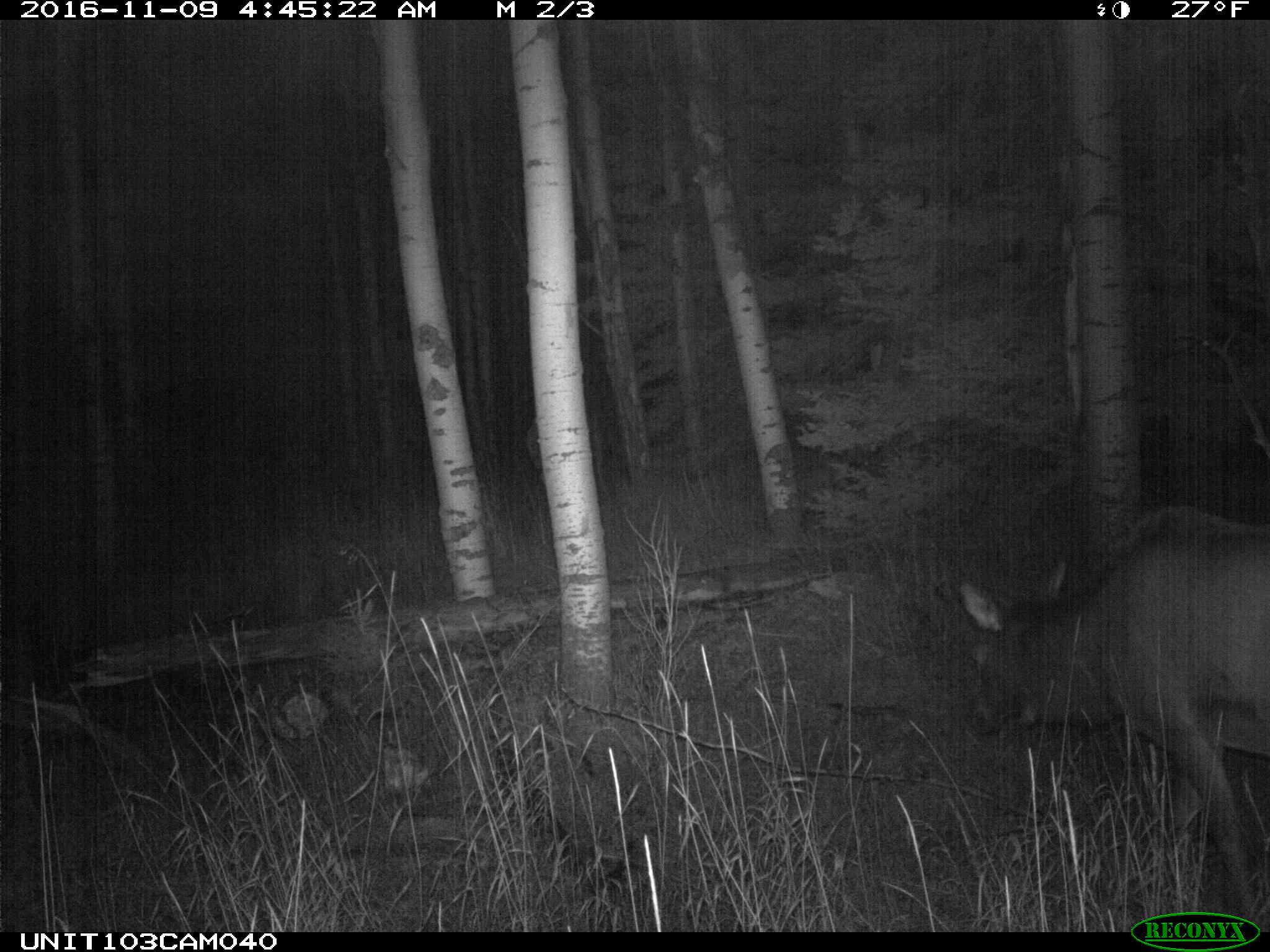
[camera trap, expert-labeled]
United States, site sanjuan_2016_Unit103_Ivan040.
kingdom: Animalia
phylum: Chordata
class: Mammalia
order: Artiodactyla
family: Cervidae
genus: Cervus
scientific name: Cervus elaphus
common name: red deer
Cervus elaphus (red deer).